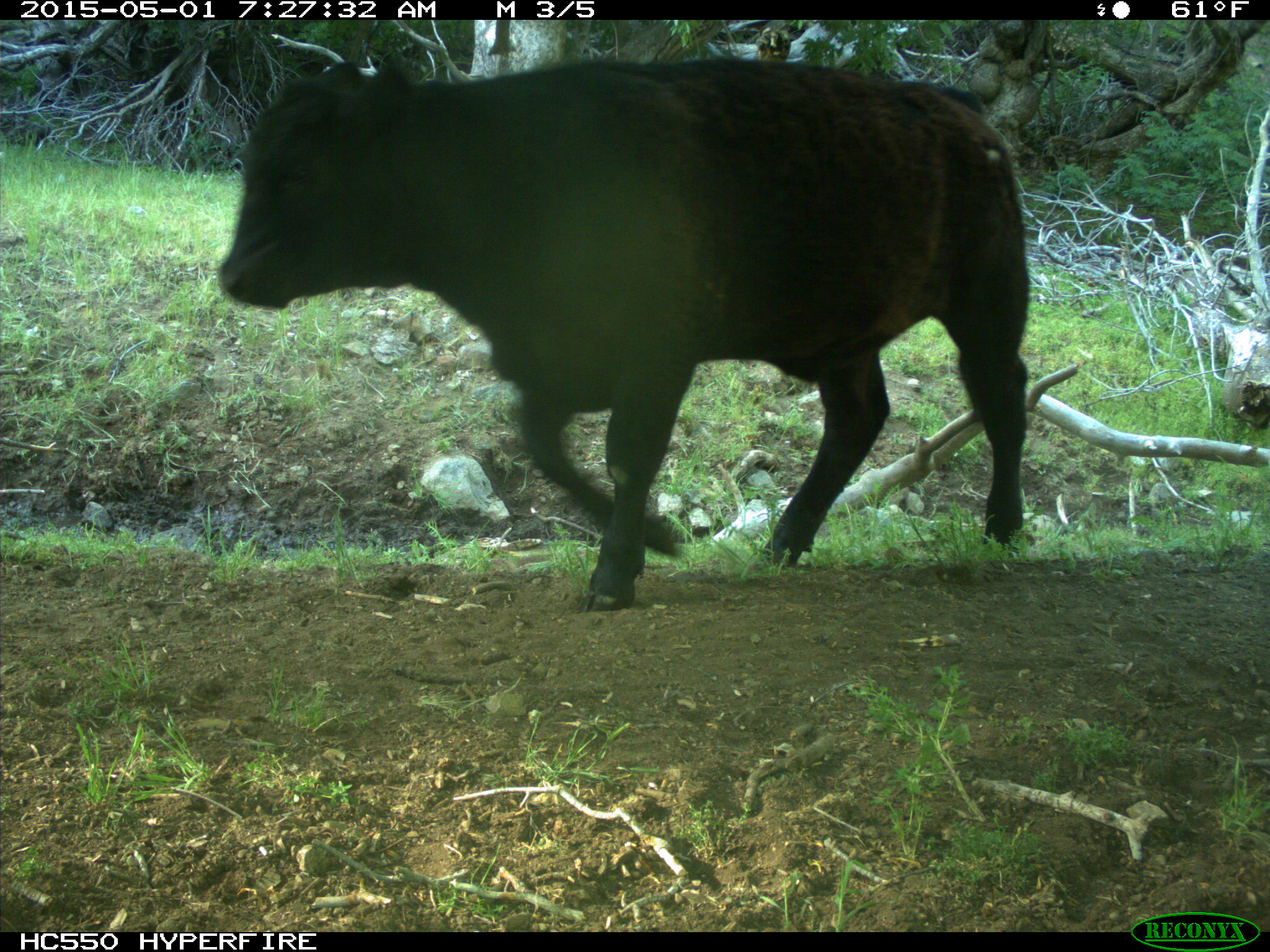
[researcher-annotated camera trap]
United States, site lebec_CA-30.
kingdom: Animalia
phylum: Chordata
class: Mammalia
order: Artiodactyla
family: Bovidae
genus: Bos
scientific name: Bos taurus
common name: domestic cow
Bos taurus (domestic cow).